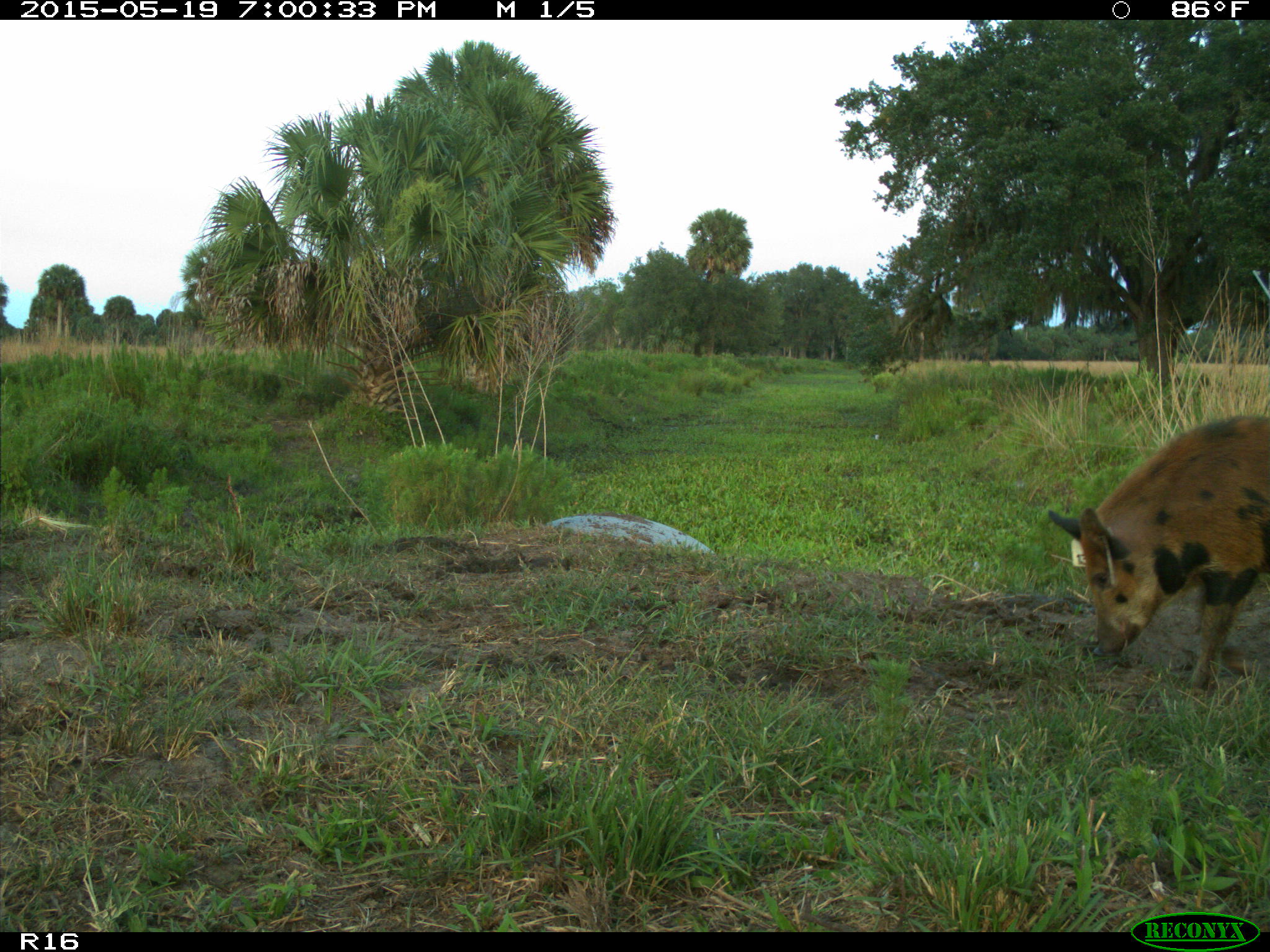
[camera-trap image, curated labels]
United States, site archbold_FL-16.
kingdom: Animalia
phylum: Chordata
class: Mammalia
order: Artiodactyla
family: Suidae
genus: Sus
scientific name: Sus scrofa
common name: wild boar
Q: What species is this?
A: Sus scrofa (wild boar).